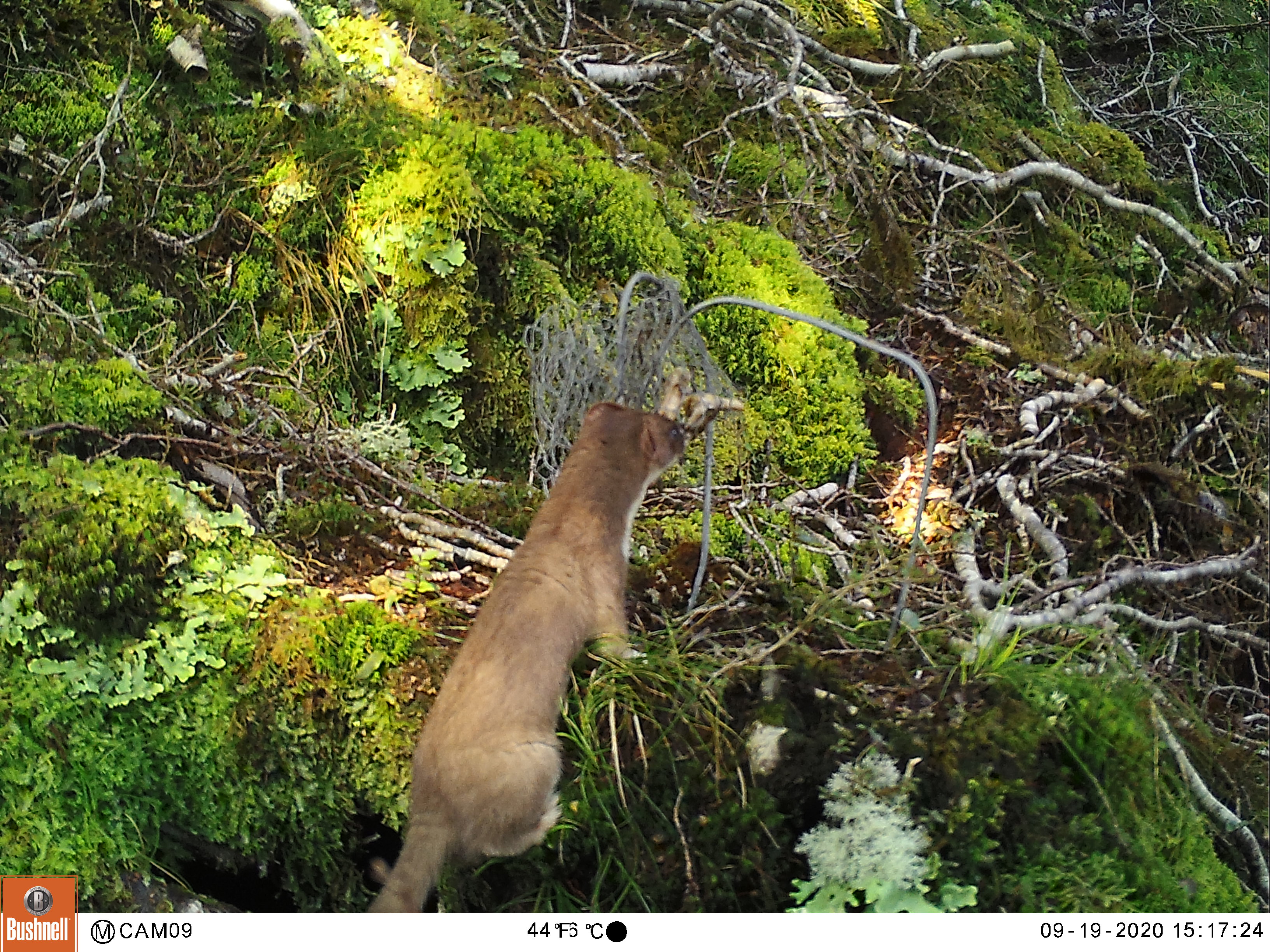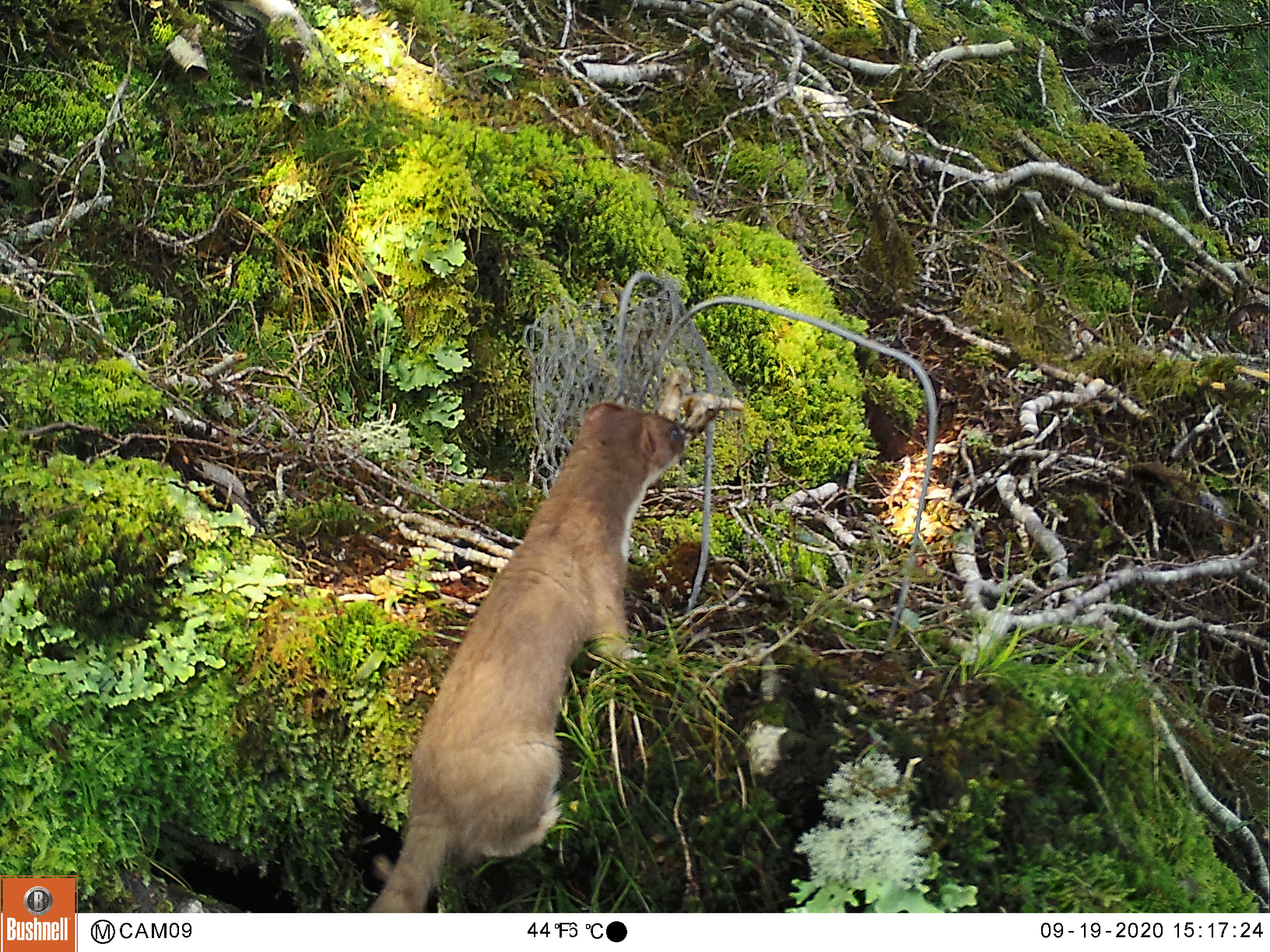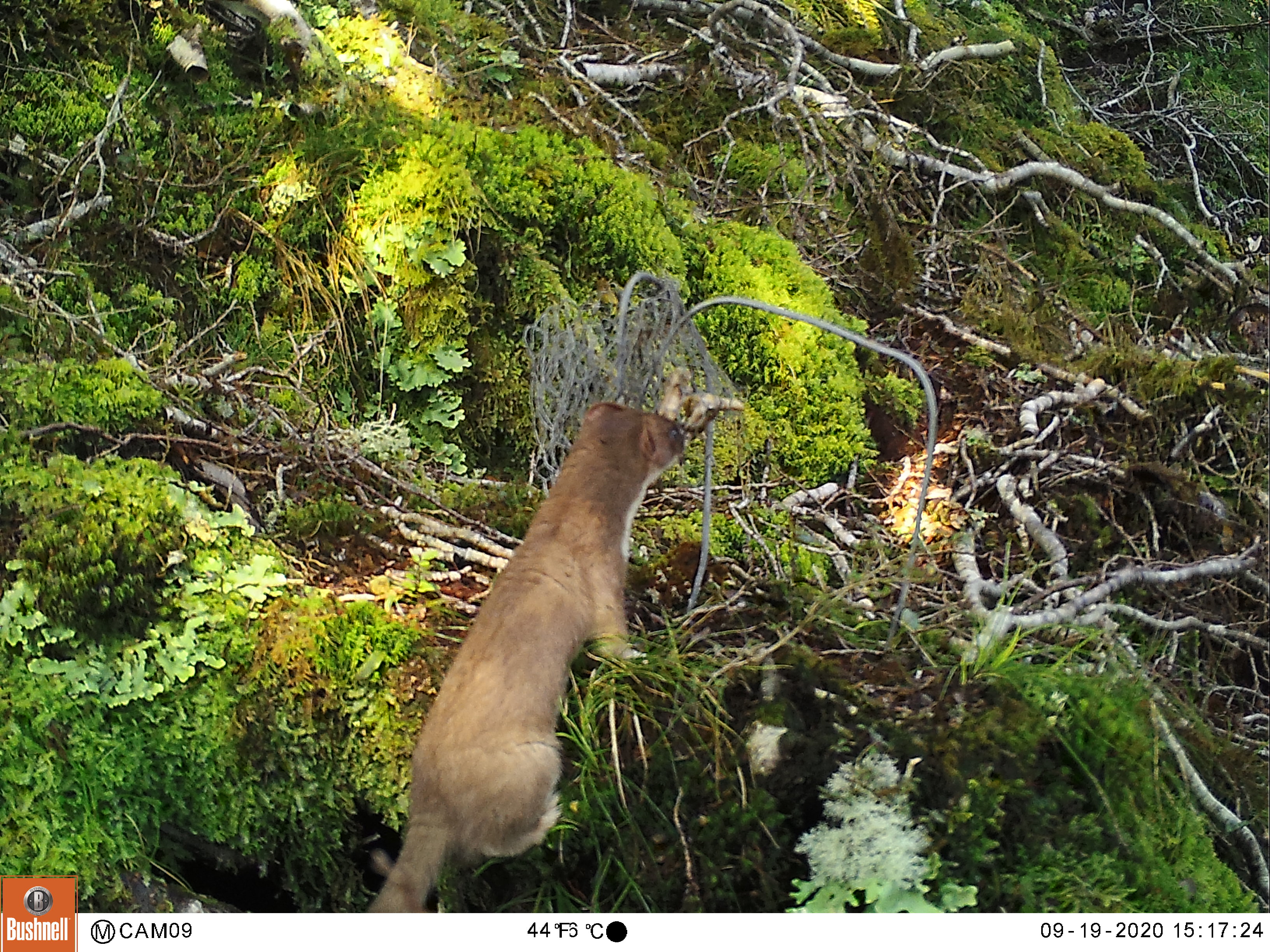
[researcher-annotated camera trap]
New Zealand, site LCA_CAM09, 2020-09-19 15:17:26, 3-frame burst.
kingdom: Animalia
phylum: Chordata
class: Mammalia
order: Carnivora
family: Mustelidae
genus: Mustela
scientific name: Mustela erminea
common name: stoat